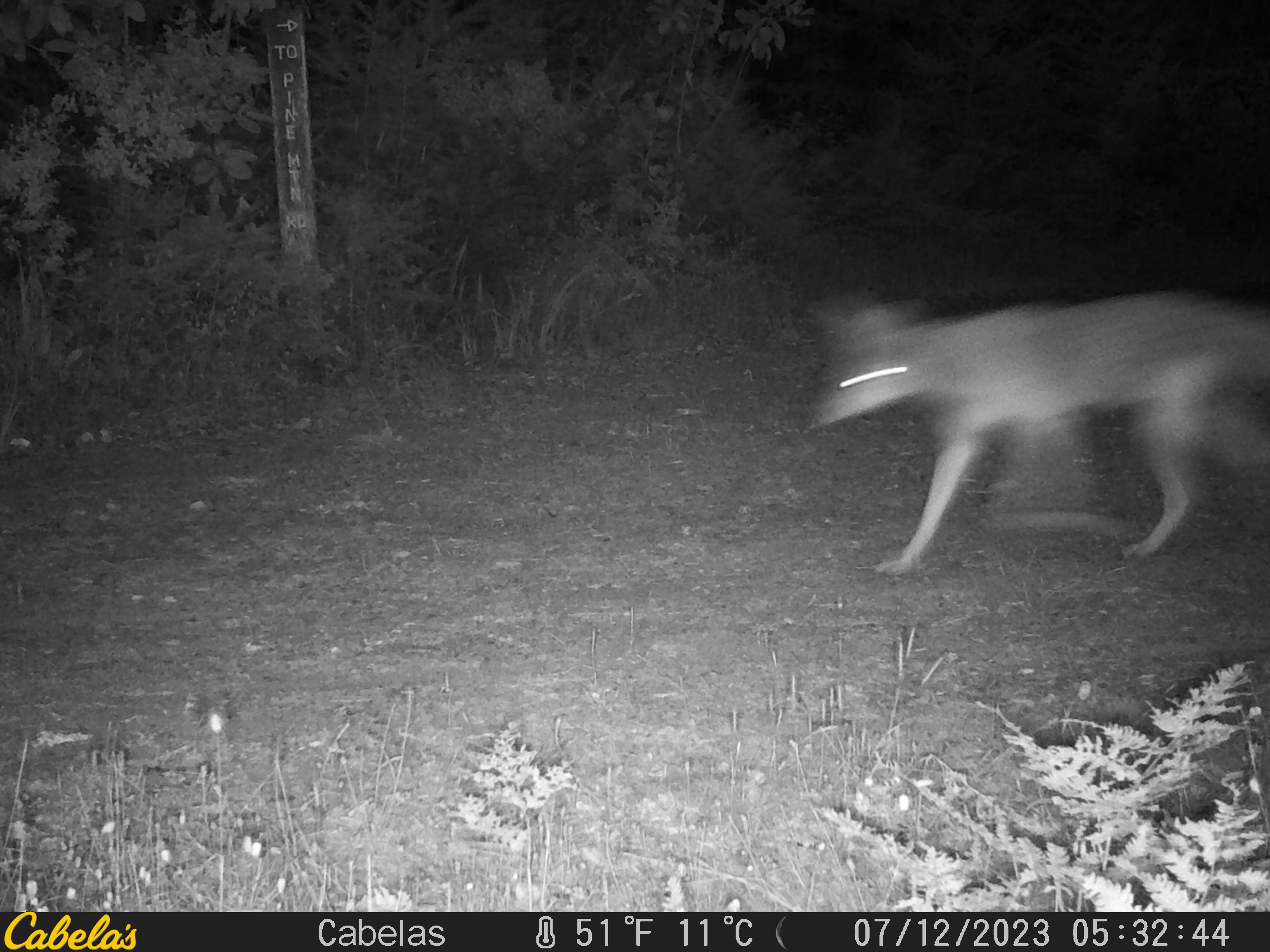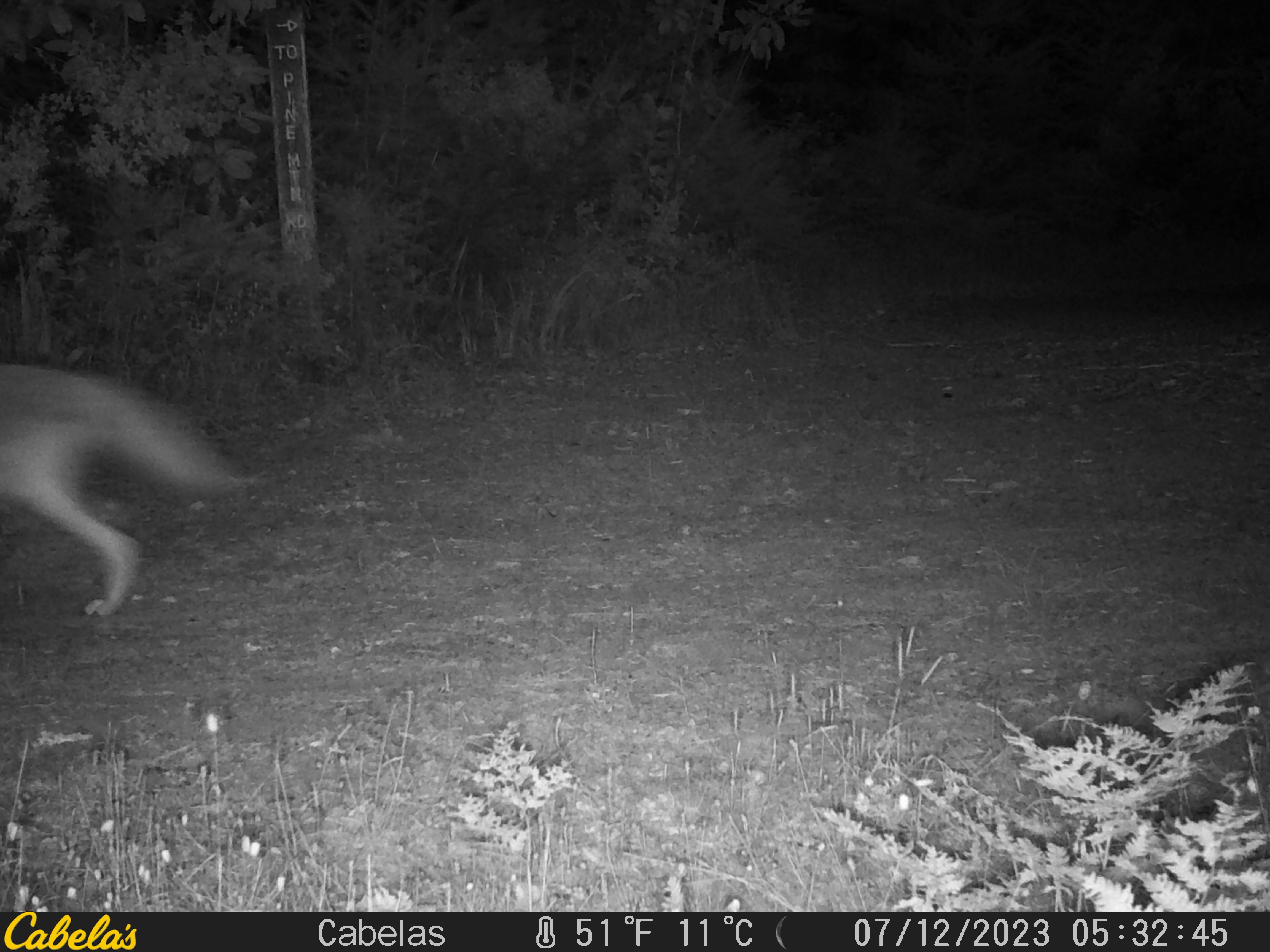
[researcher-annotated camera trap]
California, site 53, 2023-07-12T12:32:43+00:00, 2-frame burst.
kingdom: Animalia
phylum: Chordata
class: Mammalia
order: Carnivora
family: Canidae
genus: Canis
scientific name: Canis latrans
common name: coyote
Coyote (Canis latrans).